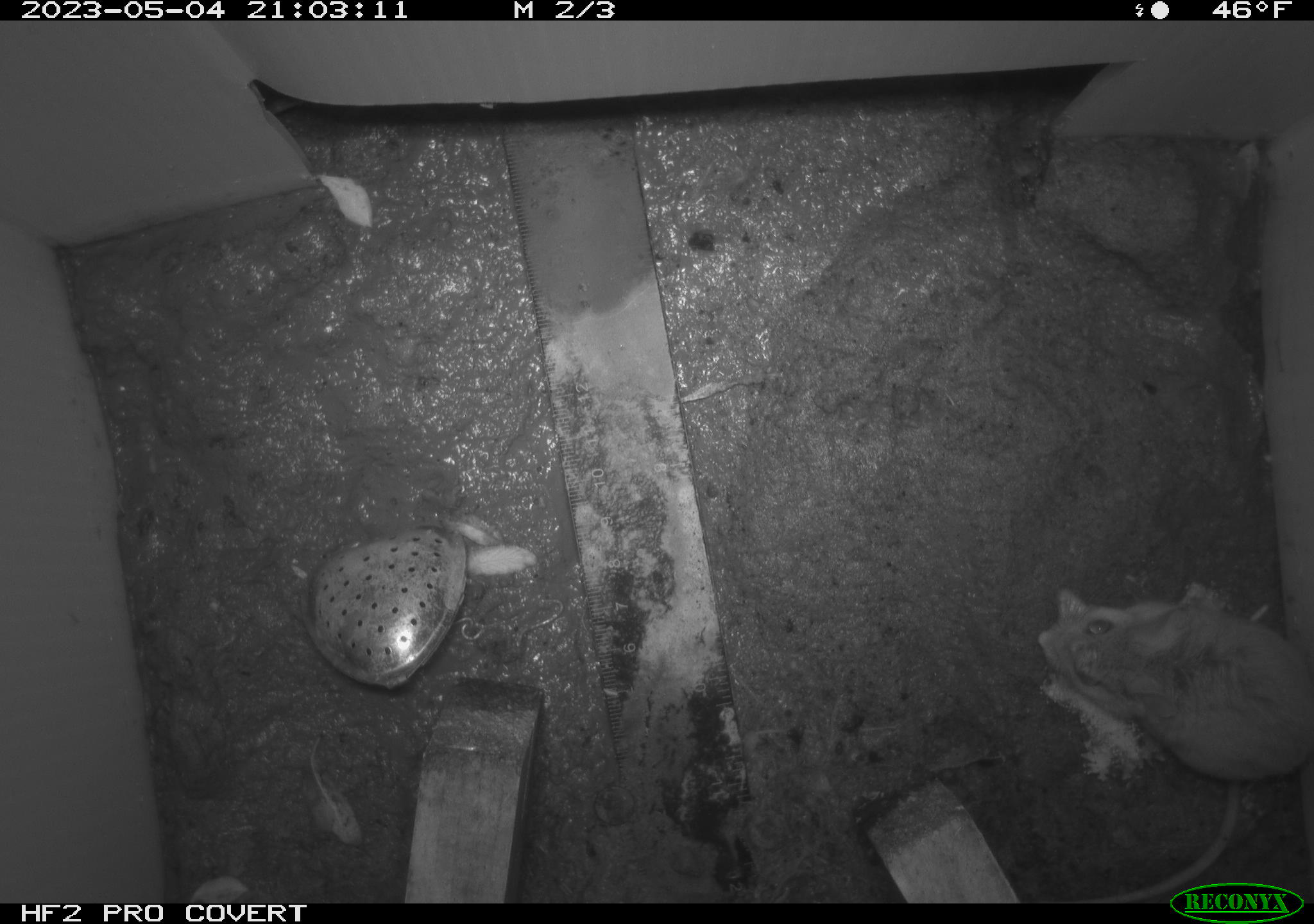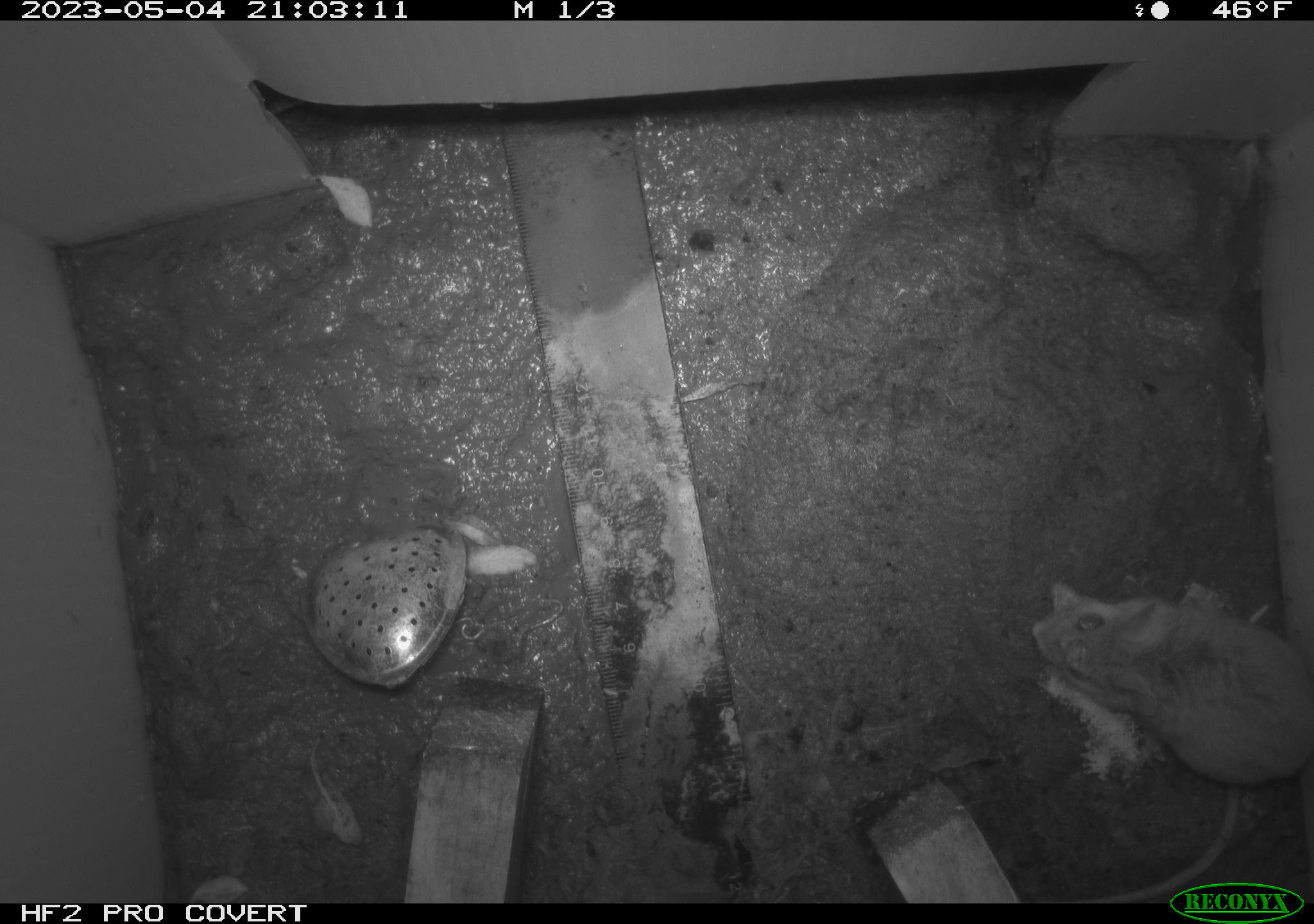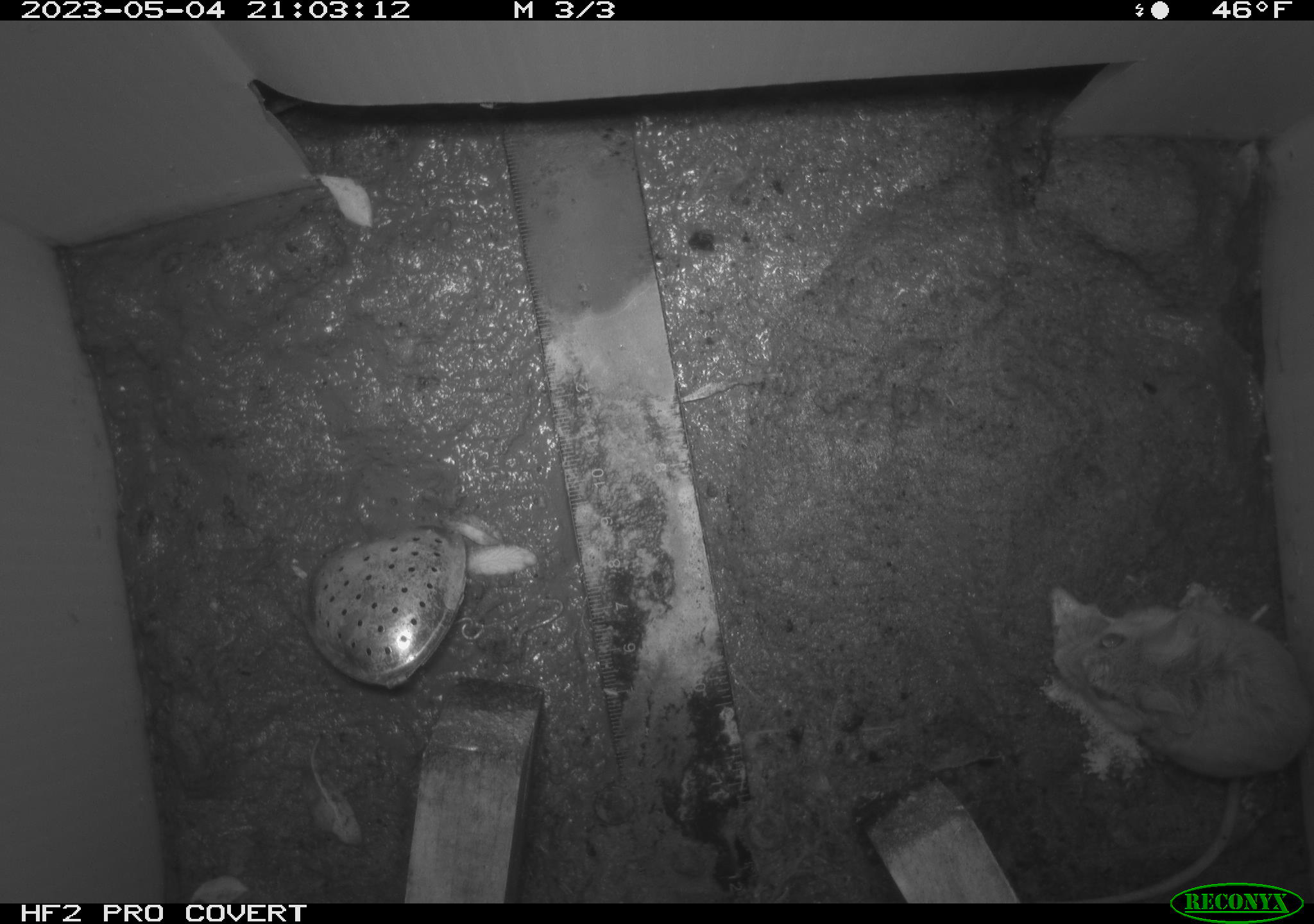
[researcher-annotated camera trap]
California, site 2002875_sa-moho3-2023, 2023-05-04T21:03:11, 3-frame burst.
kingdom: Animalia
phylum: Chordata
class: Mammalia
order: Rodentia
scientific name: Rodentia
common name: mouse species